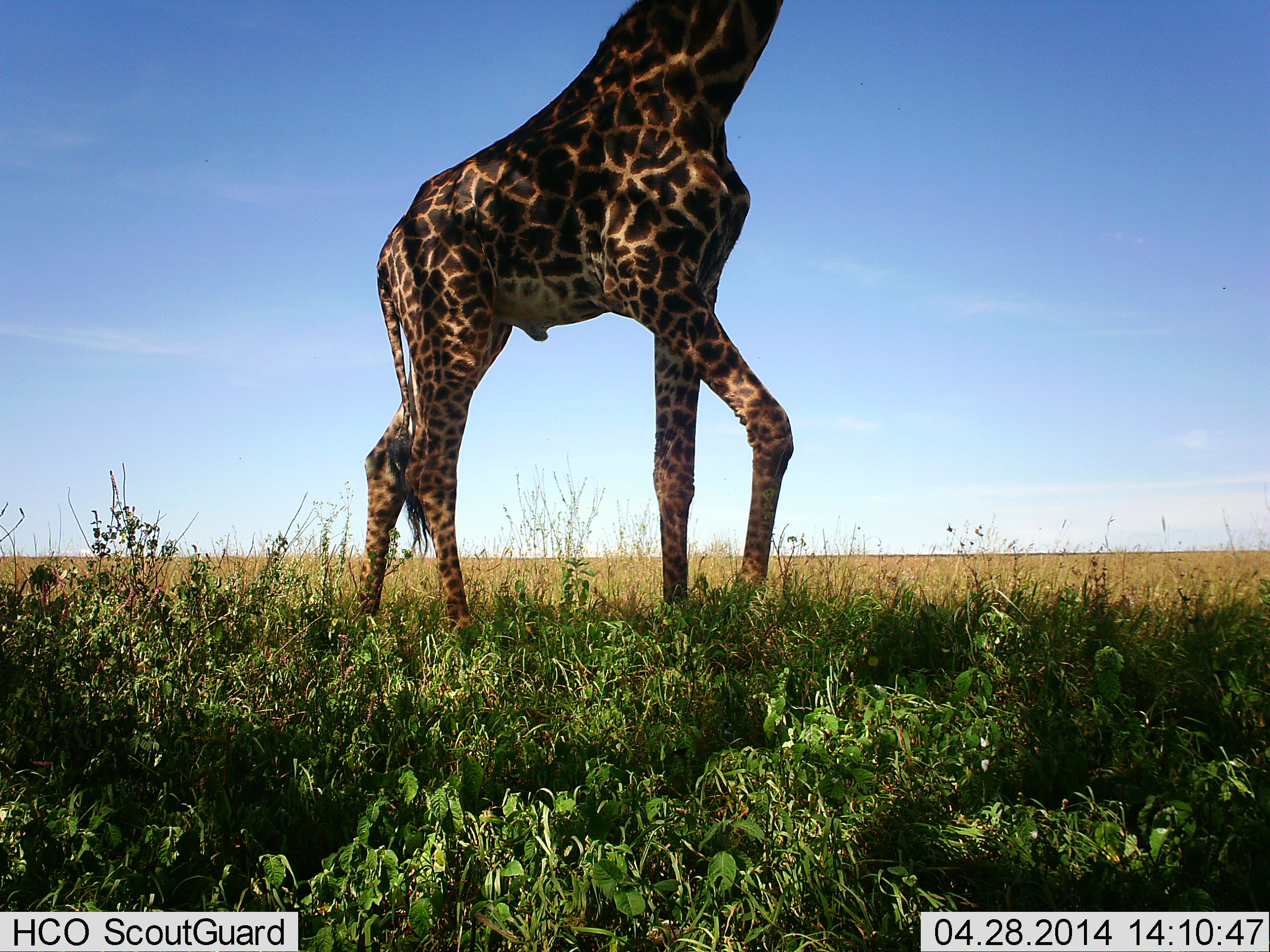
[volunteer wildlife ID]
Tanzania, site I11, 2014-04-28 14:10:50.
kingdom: Animalia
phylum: Chordata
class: Mammalia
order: Artiodactyla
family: Giraffidae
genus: Giraffa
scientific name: Giraffa camelopardalis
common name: giraffe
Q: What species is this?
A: Giraffe (Giraffa camelopardalis).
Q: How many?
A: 1.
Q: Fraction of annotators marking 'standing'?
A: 43%.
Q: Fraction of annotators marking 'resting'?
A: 0%.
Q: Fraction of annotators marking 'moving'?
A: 52%.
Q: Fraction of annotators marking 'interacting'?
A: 0%.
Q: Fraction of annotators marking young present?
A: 0%.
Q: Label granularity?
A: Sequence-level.